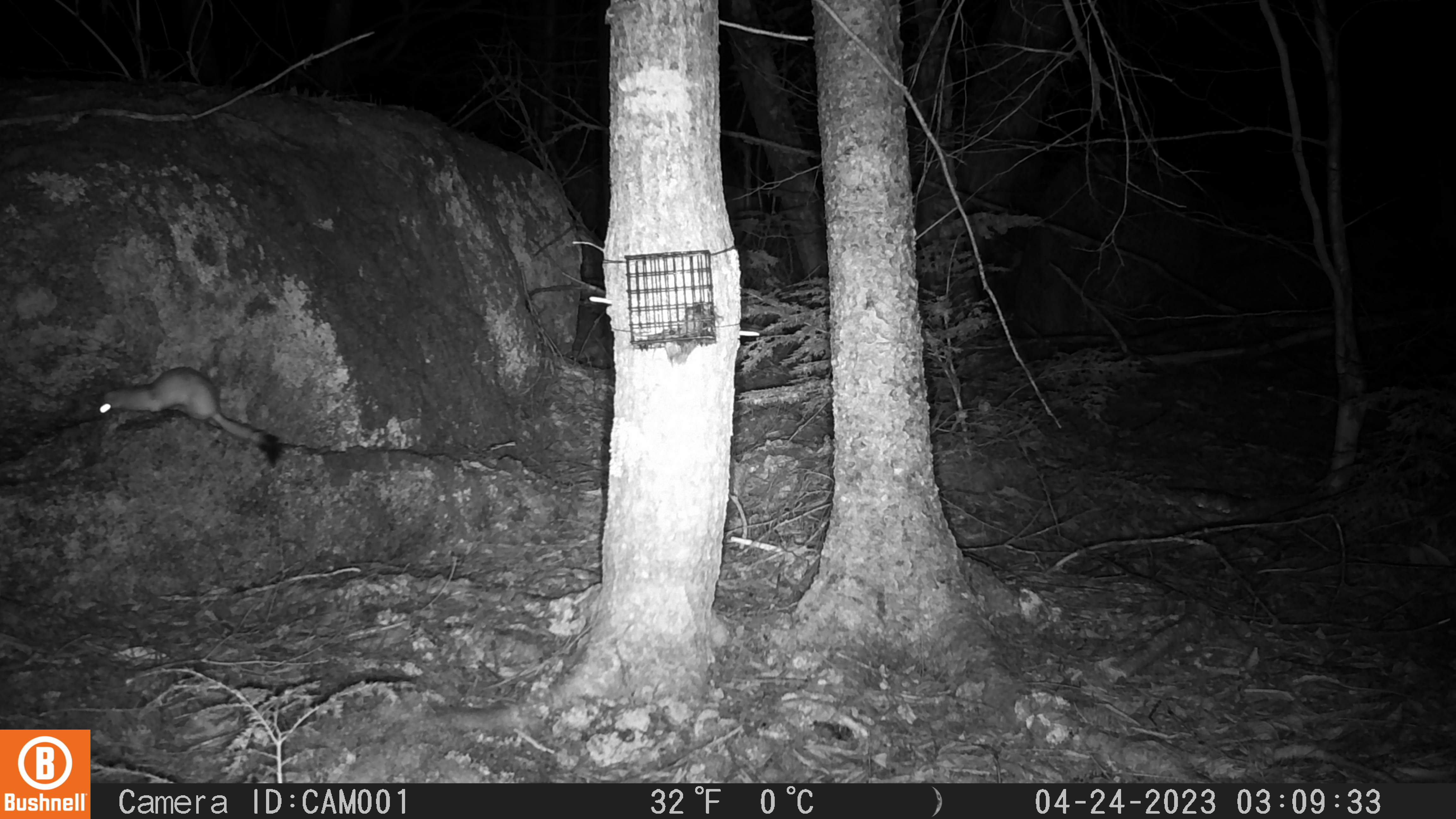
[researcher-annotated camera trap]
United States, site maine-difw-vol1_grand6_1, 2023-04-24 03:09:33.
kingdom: Animalia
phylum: Chordata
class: Mammalia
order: Carnivora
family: Mustelidae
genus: Neogale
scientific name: Neogale frenata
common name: long-tailed weasel